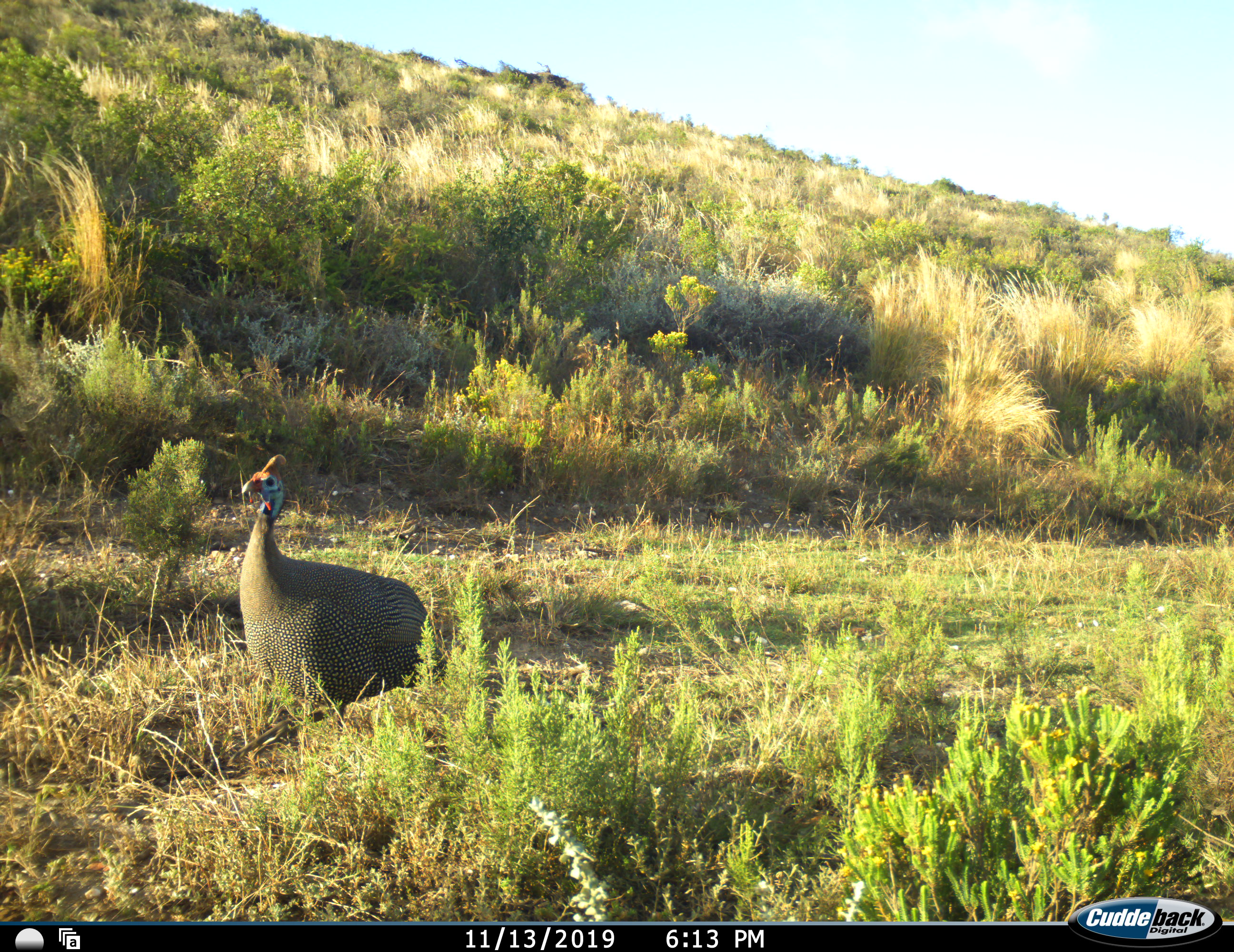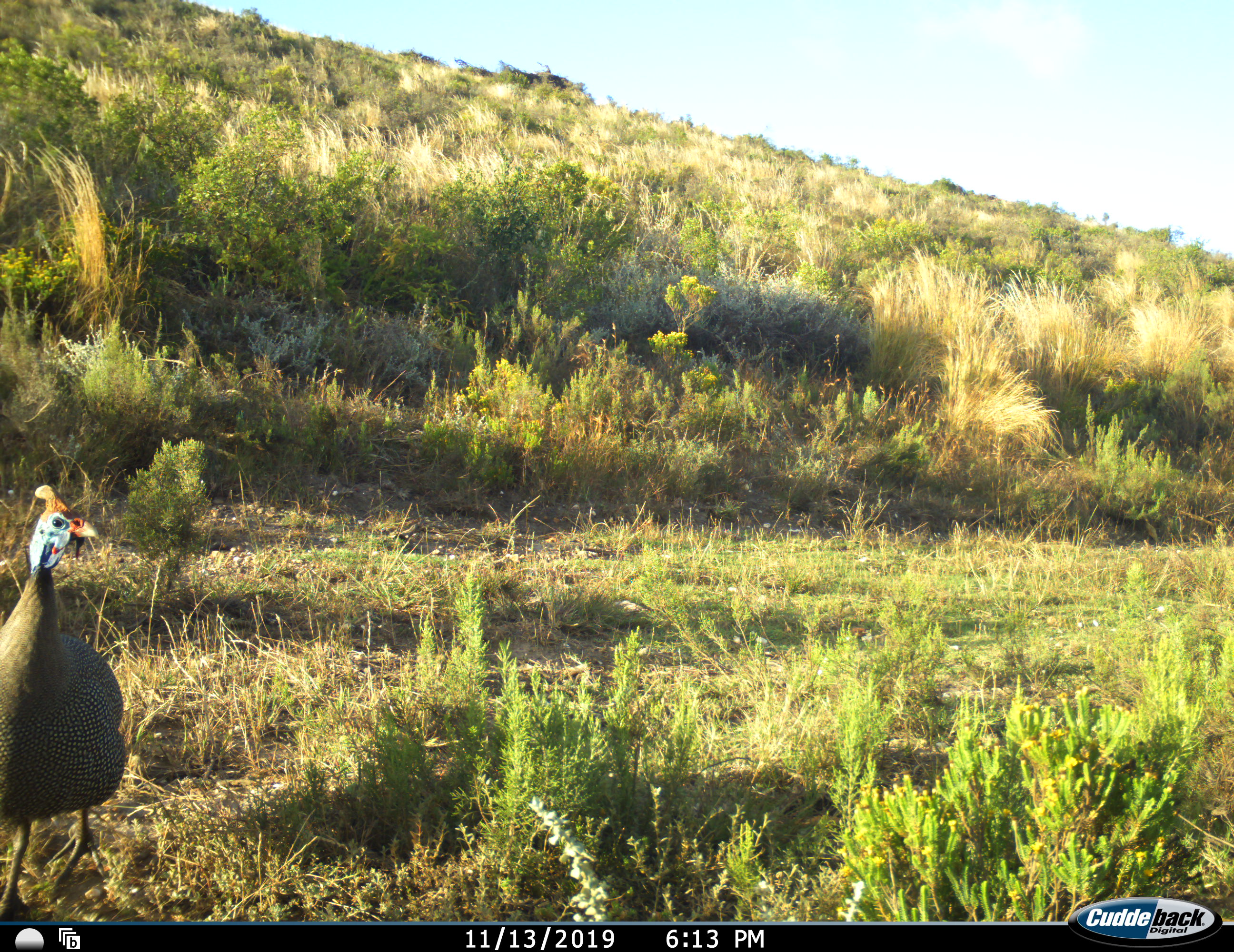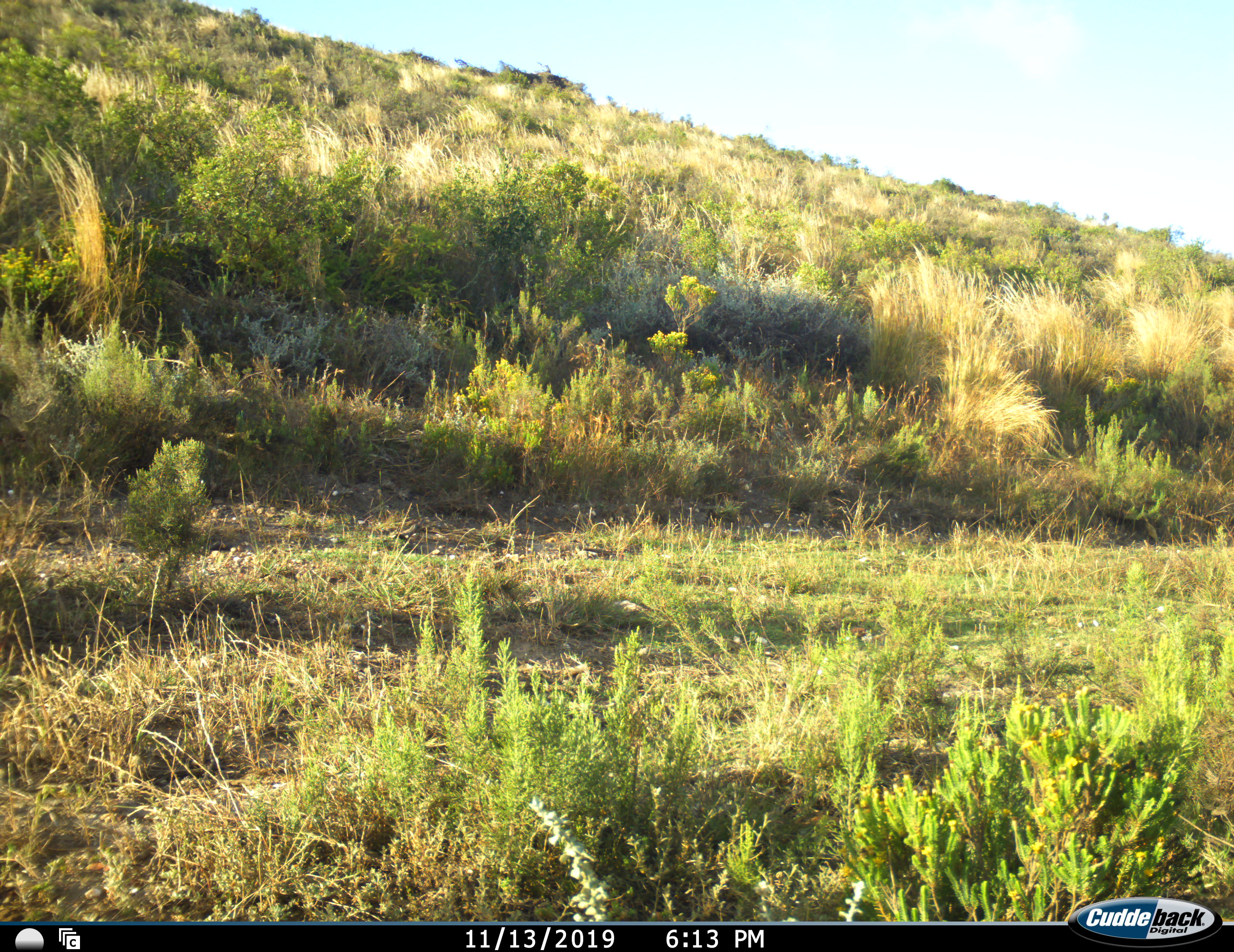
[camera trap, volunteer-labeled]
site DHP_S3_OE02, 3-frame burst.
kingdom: Animalia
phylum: Chordata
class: Aves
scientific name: Aves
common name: bird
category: birdother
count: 1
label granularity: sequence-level